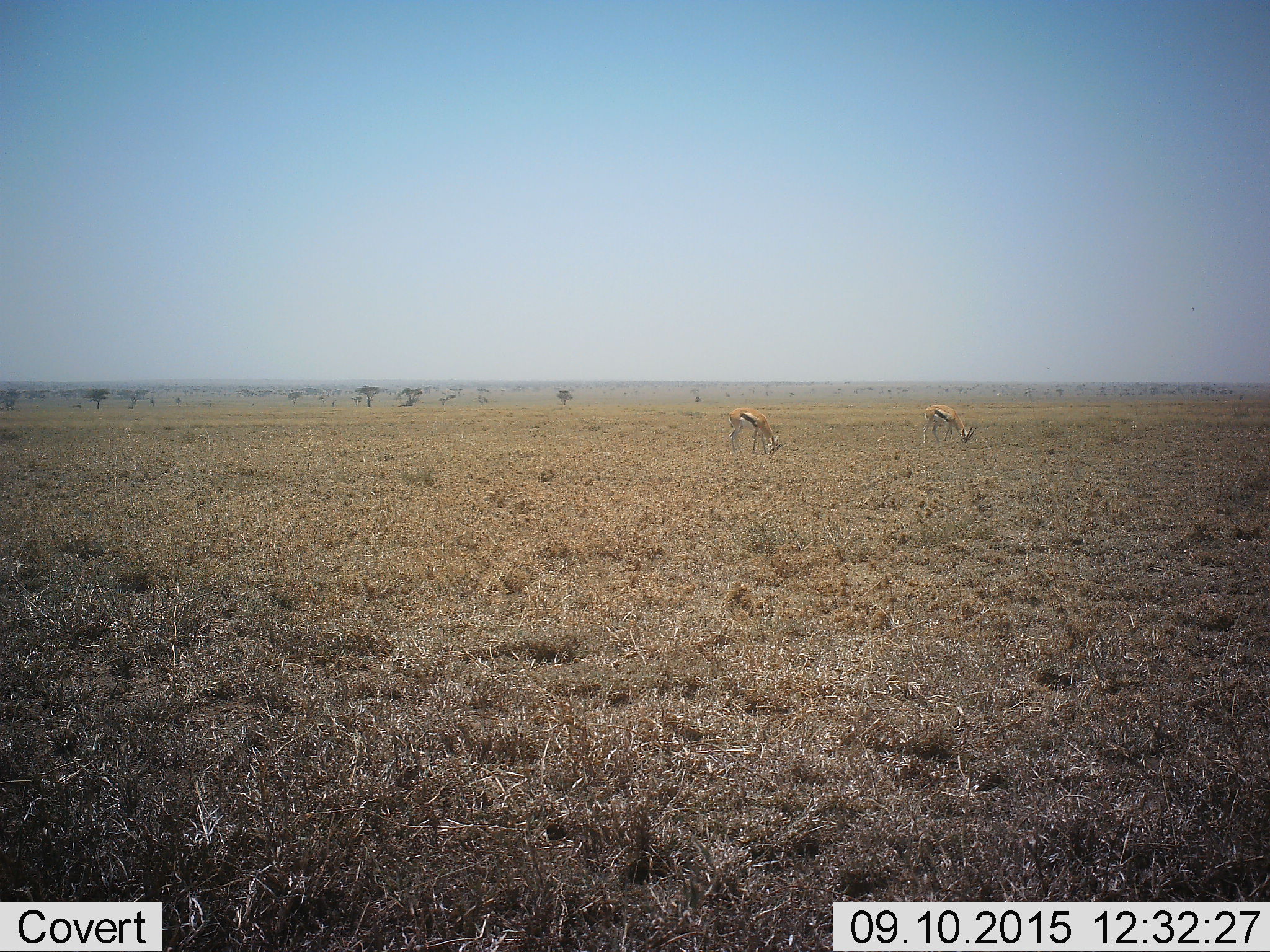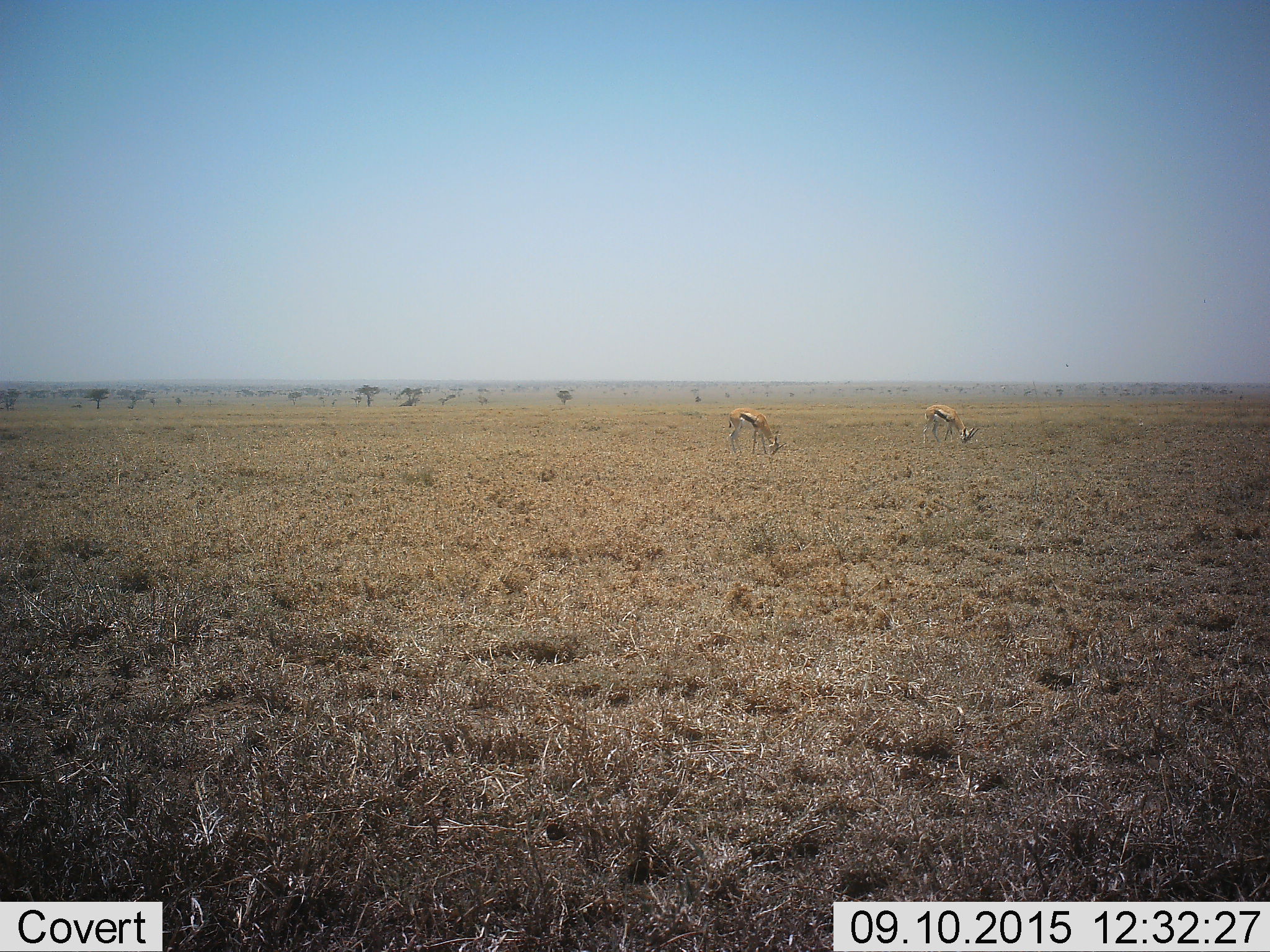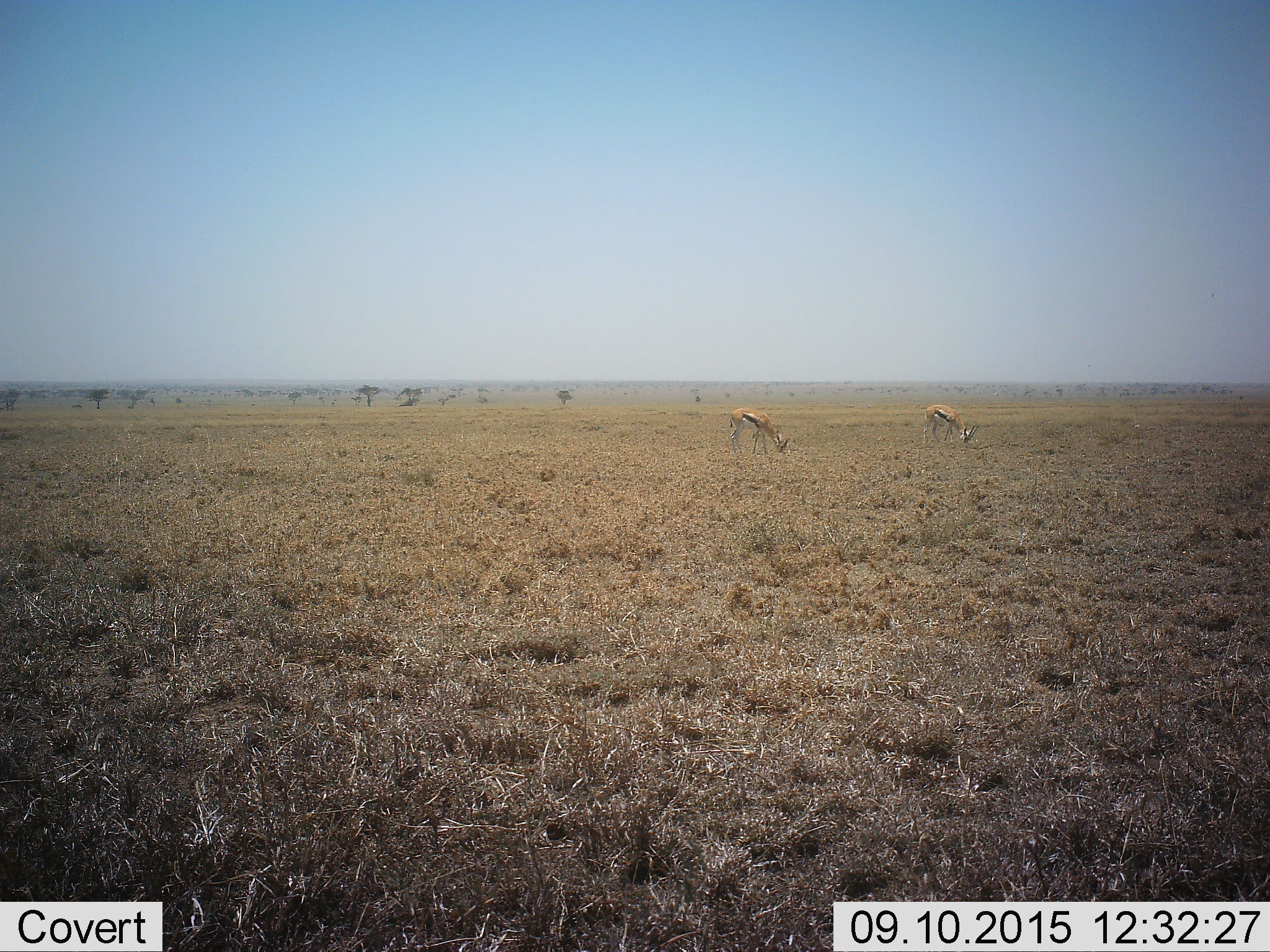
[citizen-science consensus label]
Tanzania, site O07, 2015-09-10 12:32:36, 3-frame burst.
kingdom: Animalia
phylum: Chordata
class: Mammalia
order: Artiodactyla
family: Bovidae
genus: Eudorcas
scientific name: Eudorcas thomsonii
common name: thomson's gazelle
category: gazellethomsons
Gazellethomsons (thomson's gazelle) (Eudorcas thomsonii), count 2. Behavior (volunteer vote fractions): standing 25%, resting 0%, moving 25%, interacting 0%. Young present (vote fraction): 0%. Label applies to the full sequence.